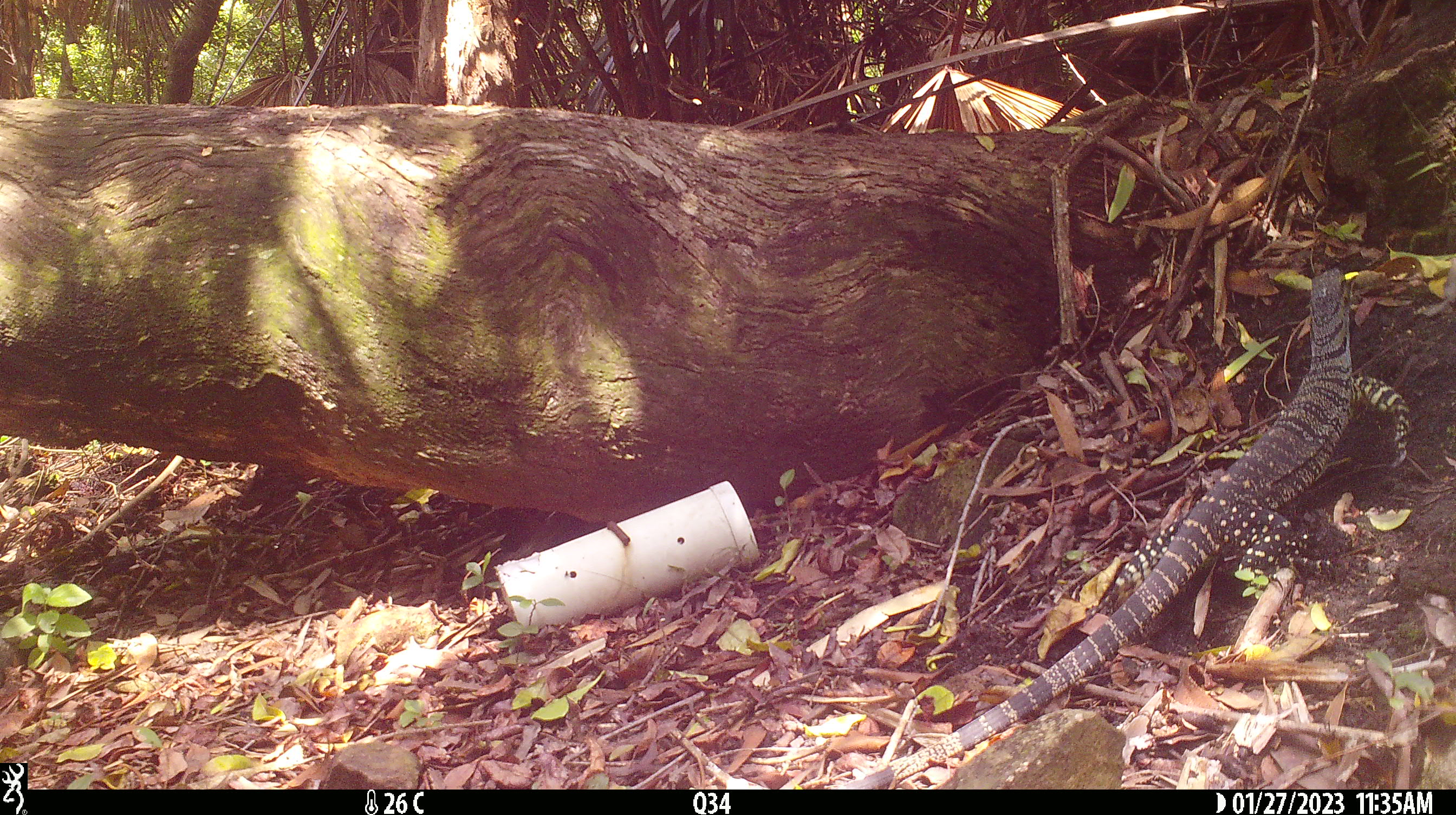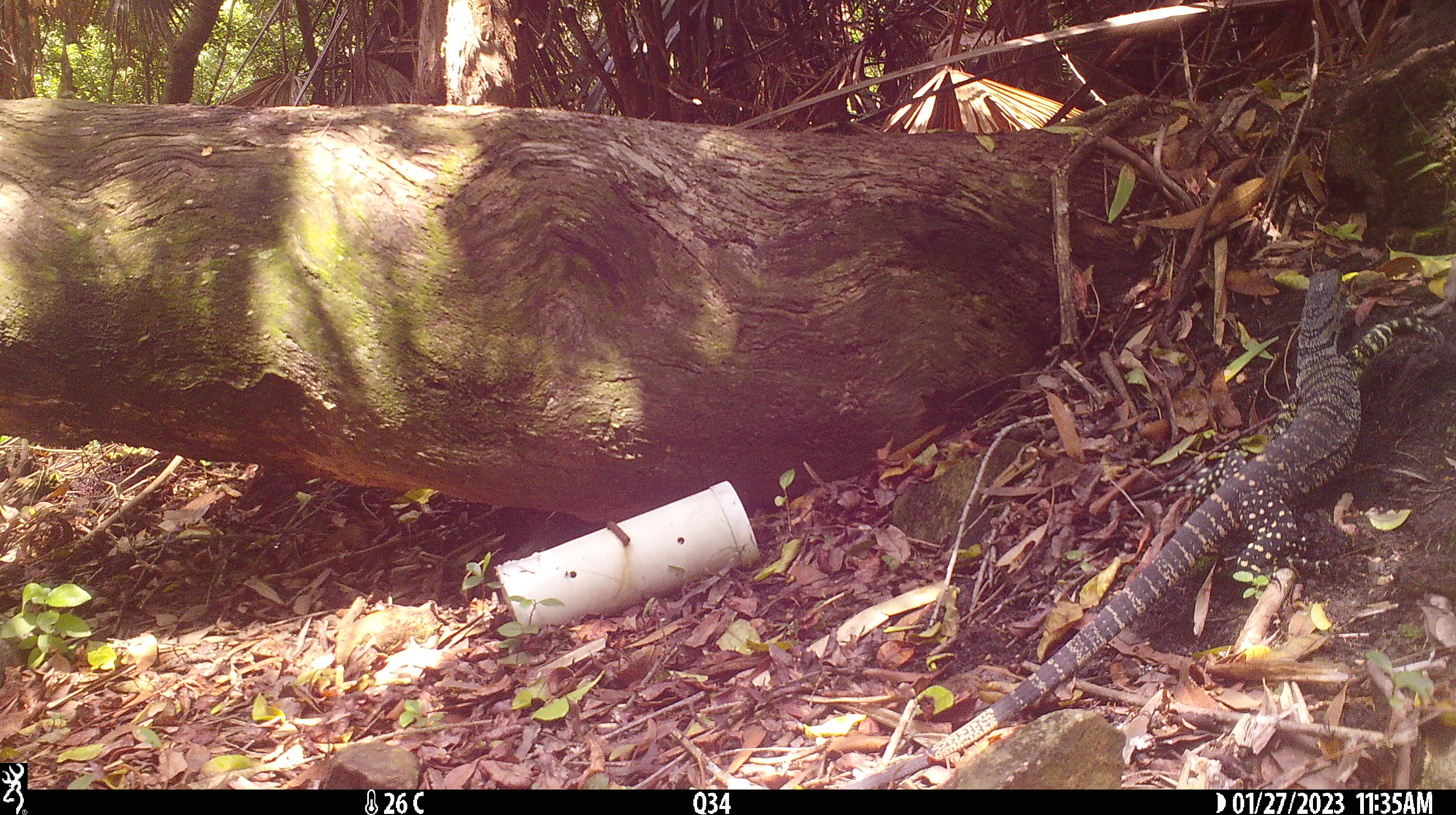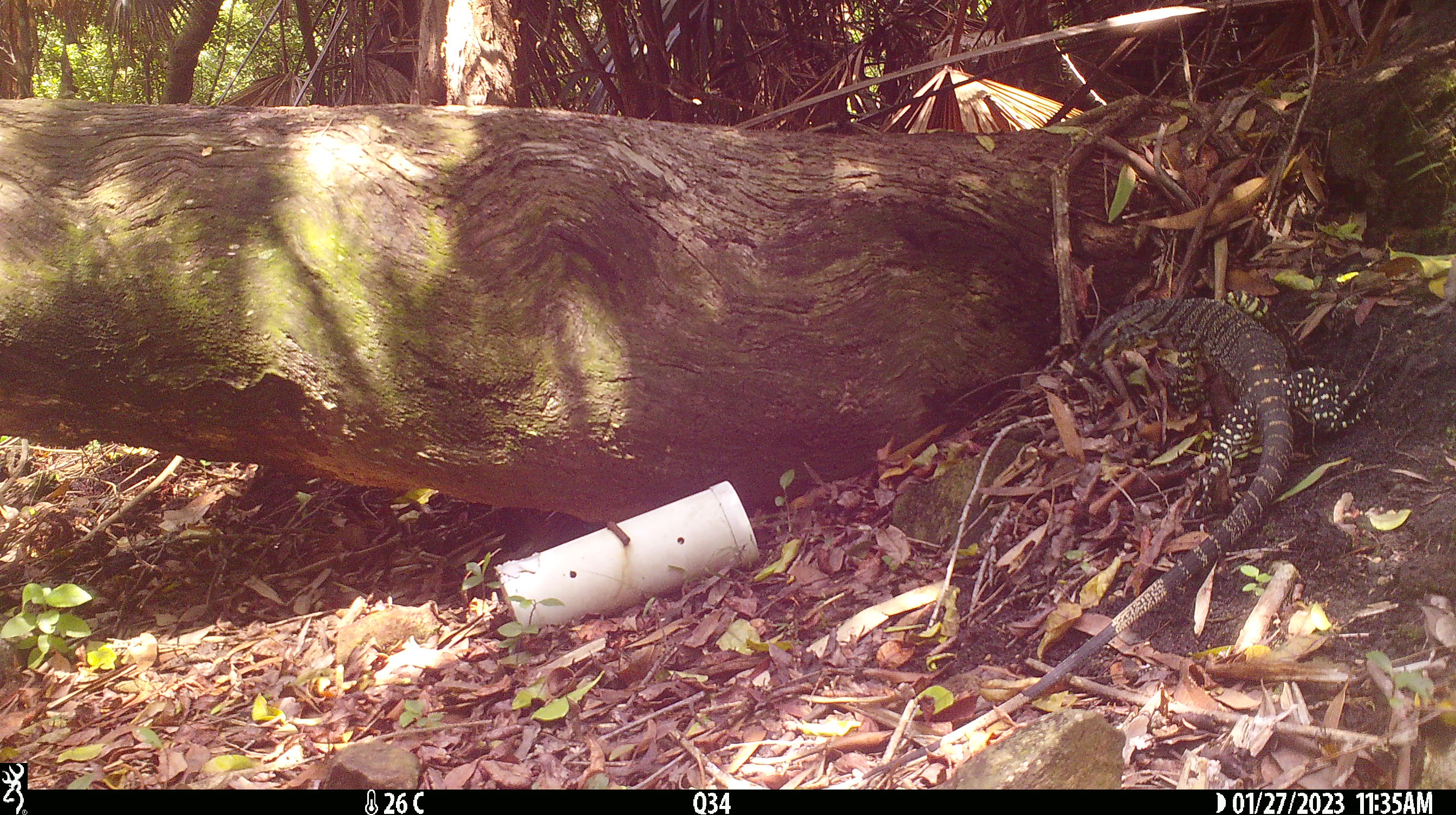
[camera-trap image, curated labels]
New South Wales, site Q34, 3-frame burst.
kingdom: Animalia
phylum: Chordata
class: Reptilia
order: Squamata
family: Varanidae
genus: Varanus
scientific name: Varanus varius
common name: lace monitor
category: goanna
Goanna (lace monitor) (Varanus varius).